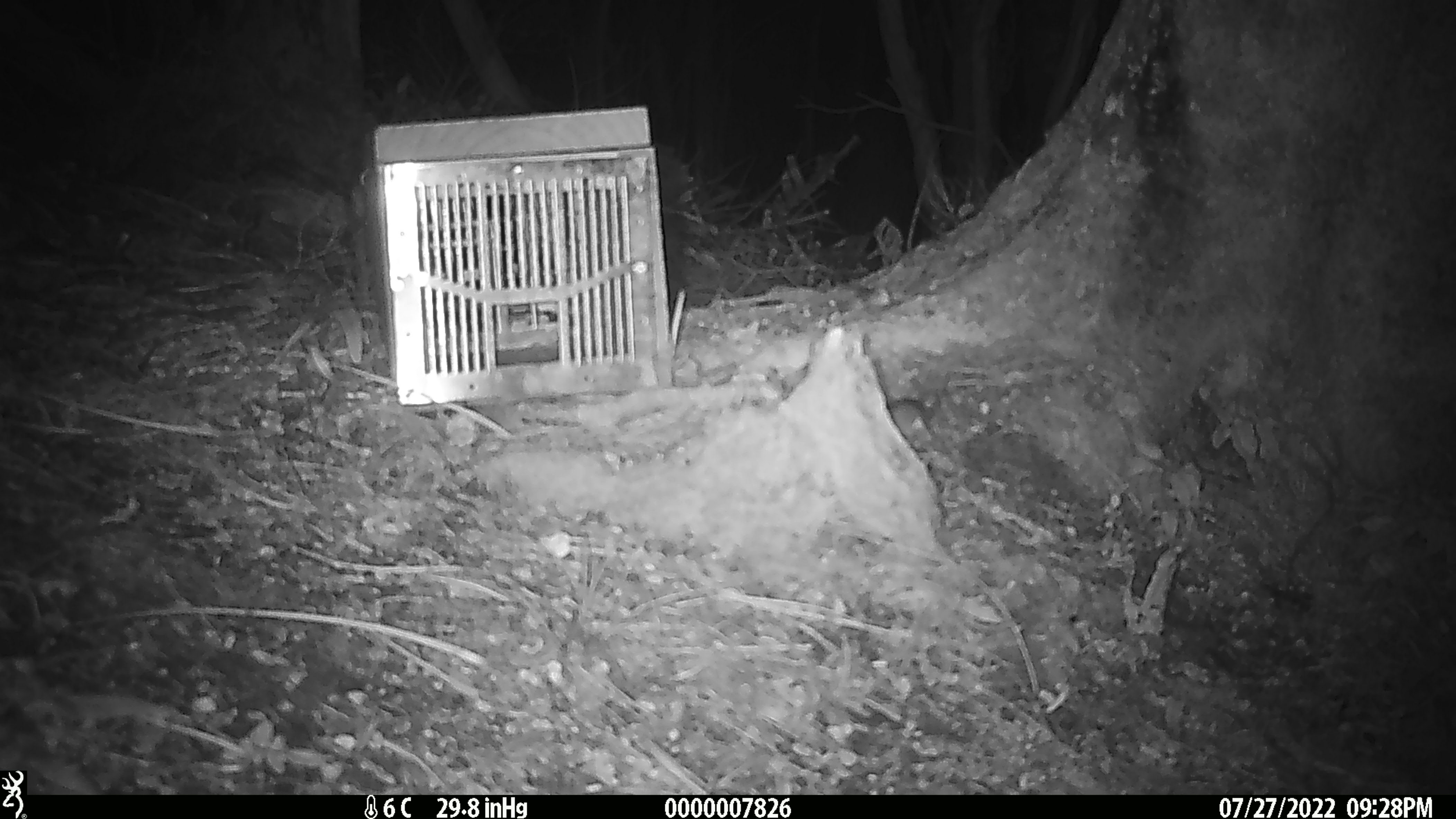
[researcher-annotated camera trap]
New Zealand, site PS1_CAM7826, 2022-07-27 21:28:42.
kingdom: Animalia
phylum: Chordata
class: Mammalia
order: Rodentia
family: Muridae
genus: Mus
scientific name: Mus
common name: mouse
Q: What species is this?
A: Mouse (Mus).